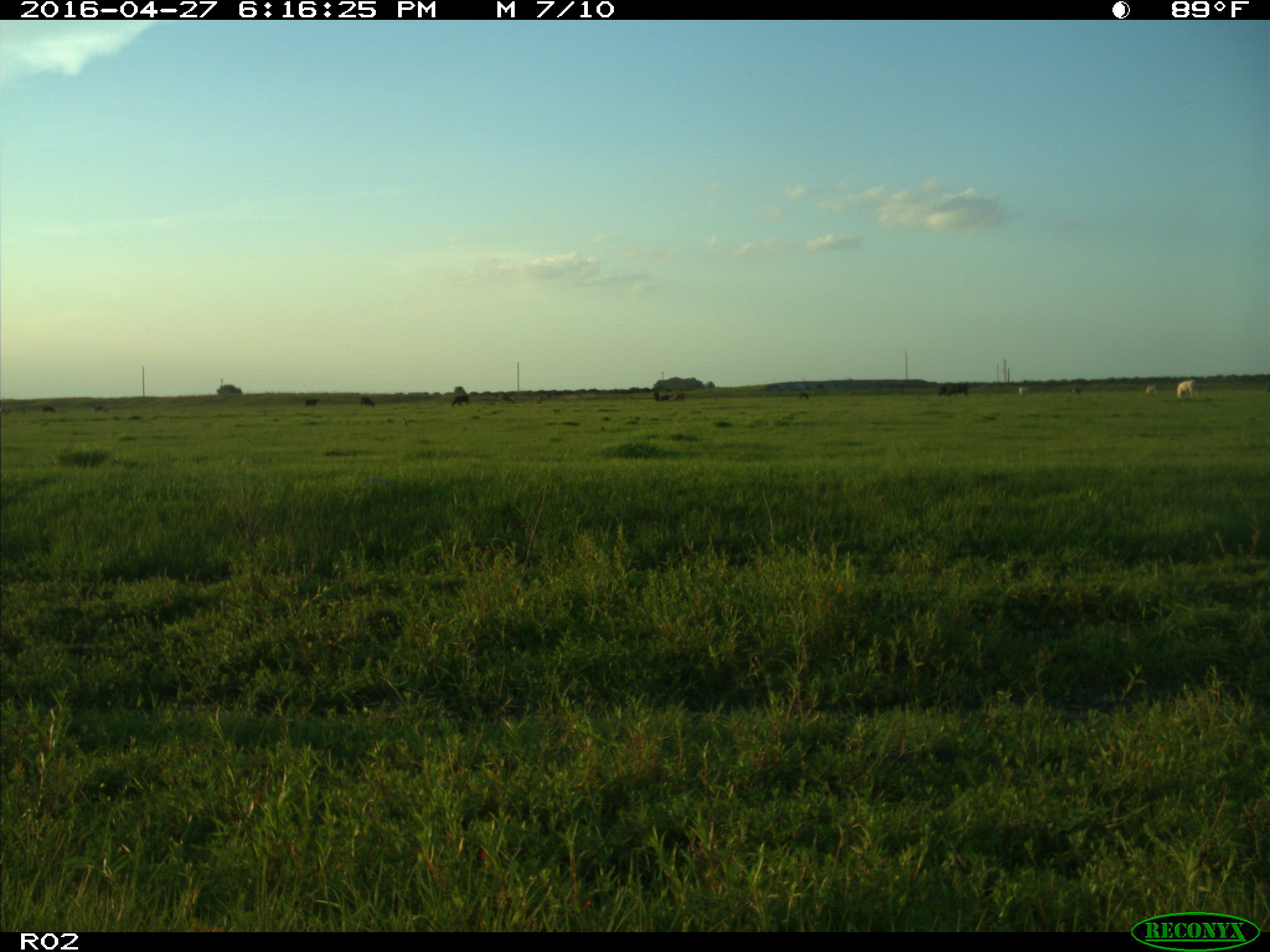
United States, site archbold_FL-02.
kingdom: Animalia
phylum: Chordata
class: Mammalia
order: Artiodactyla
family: Bovidae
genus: Bos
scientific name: Bos taurus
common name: domestic cow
Bos taurus (domestic cow).